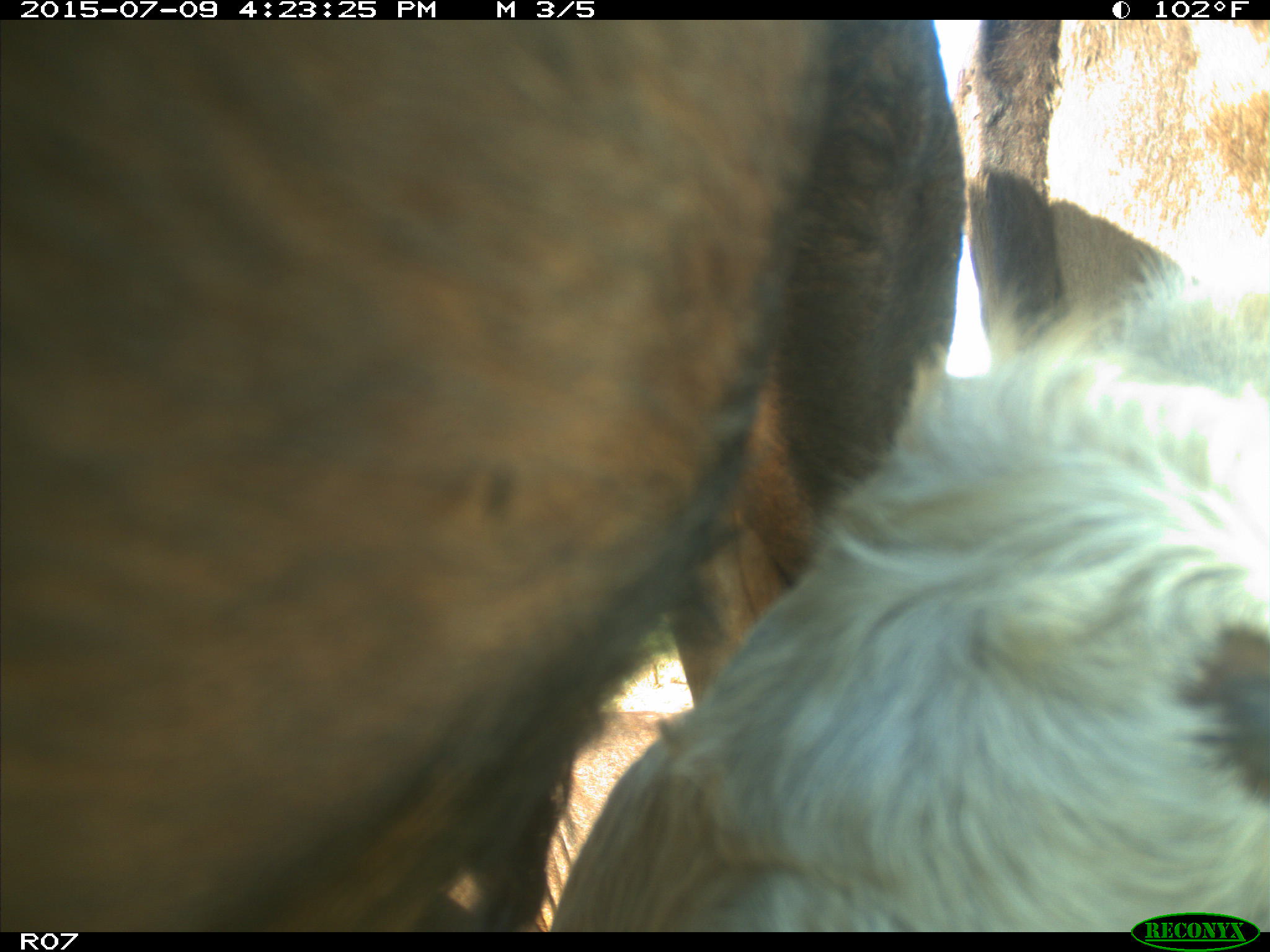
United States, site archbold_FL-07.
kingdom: Animalia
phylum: Chordata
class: Mammalia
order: Artiodactyla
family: Bovidae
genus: Bos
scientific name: Bos taurus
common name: domestic cow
Bos taurus (domestic cow).